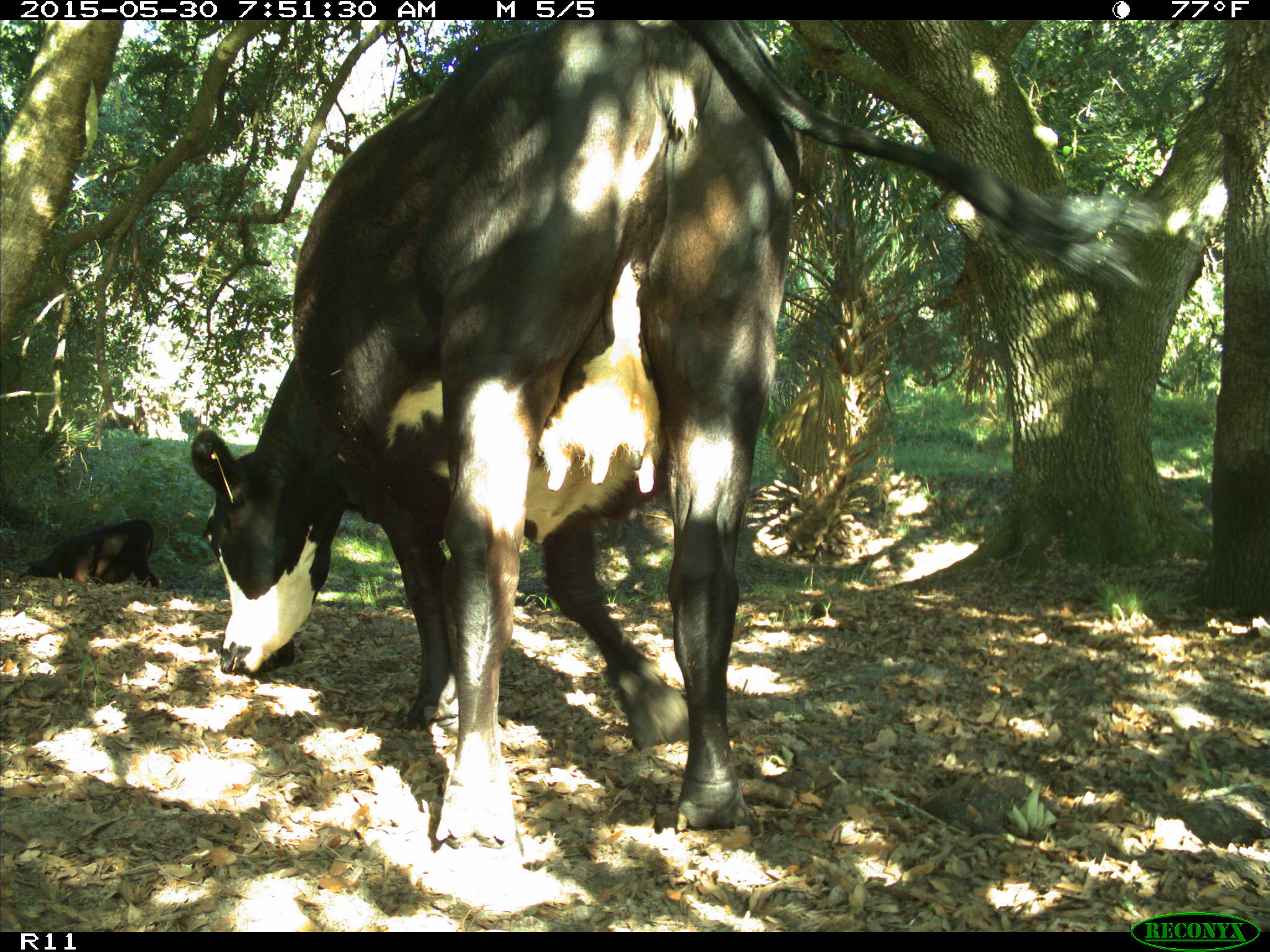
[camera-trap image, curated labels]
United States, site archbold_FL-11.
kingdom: Animalia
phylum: Chordata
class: Mammalia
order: Artiodactyla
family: Bovidae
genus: Bos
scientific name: Bos taurus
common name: domestic cow